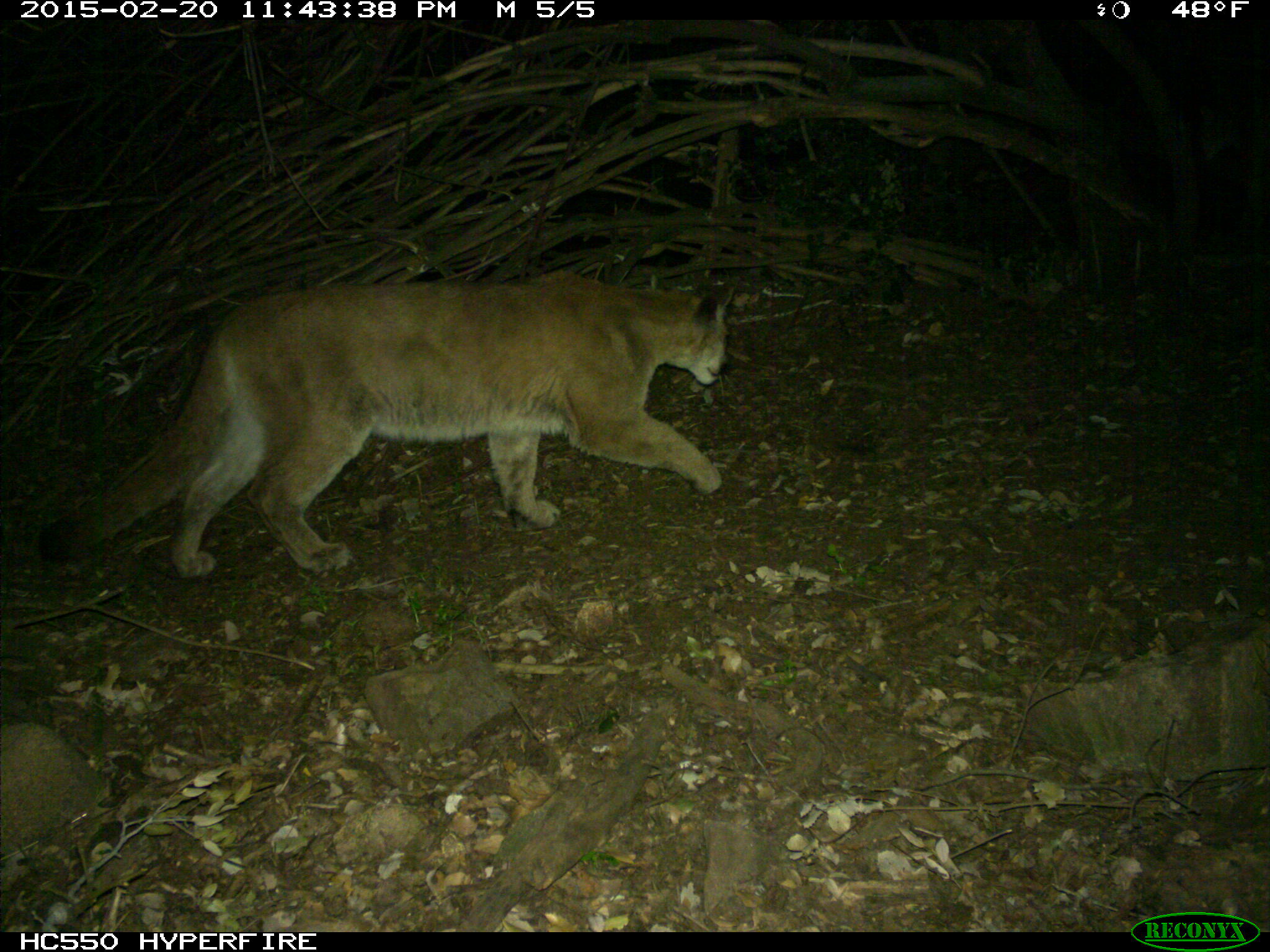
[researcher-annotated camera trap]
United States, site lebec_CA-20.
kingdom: Animalia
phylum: Chordata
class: Mammalia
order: Carnivora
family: Felidae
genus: Puma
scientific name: Puma concolor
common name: mountain lion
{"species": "Puma concolor (mountain lion)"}